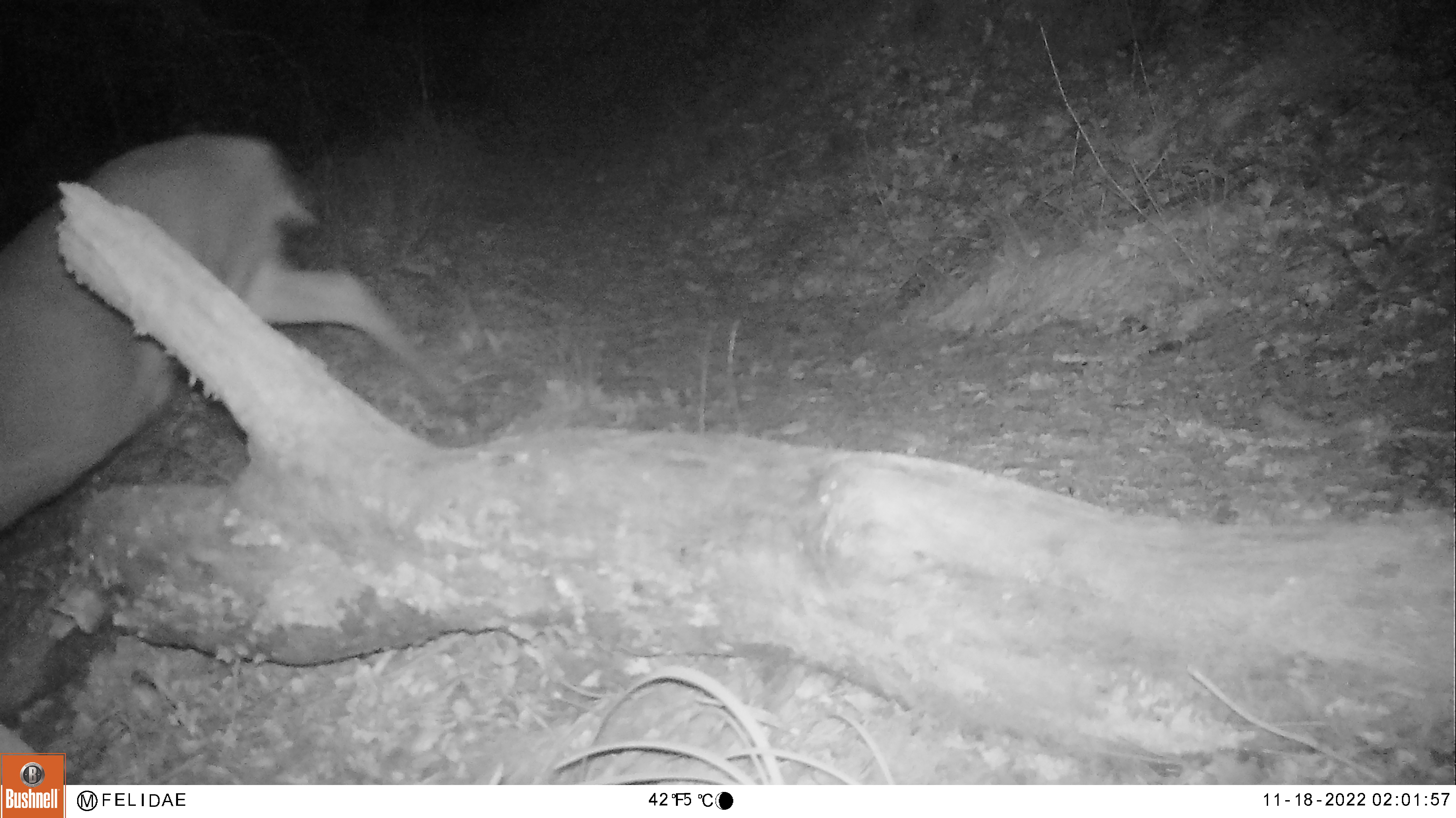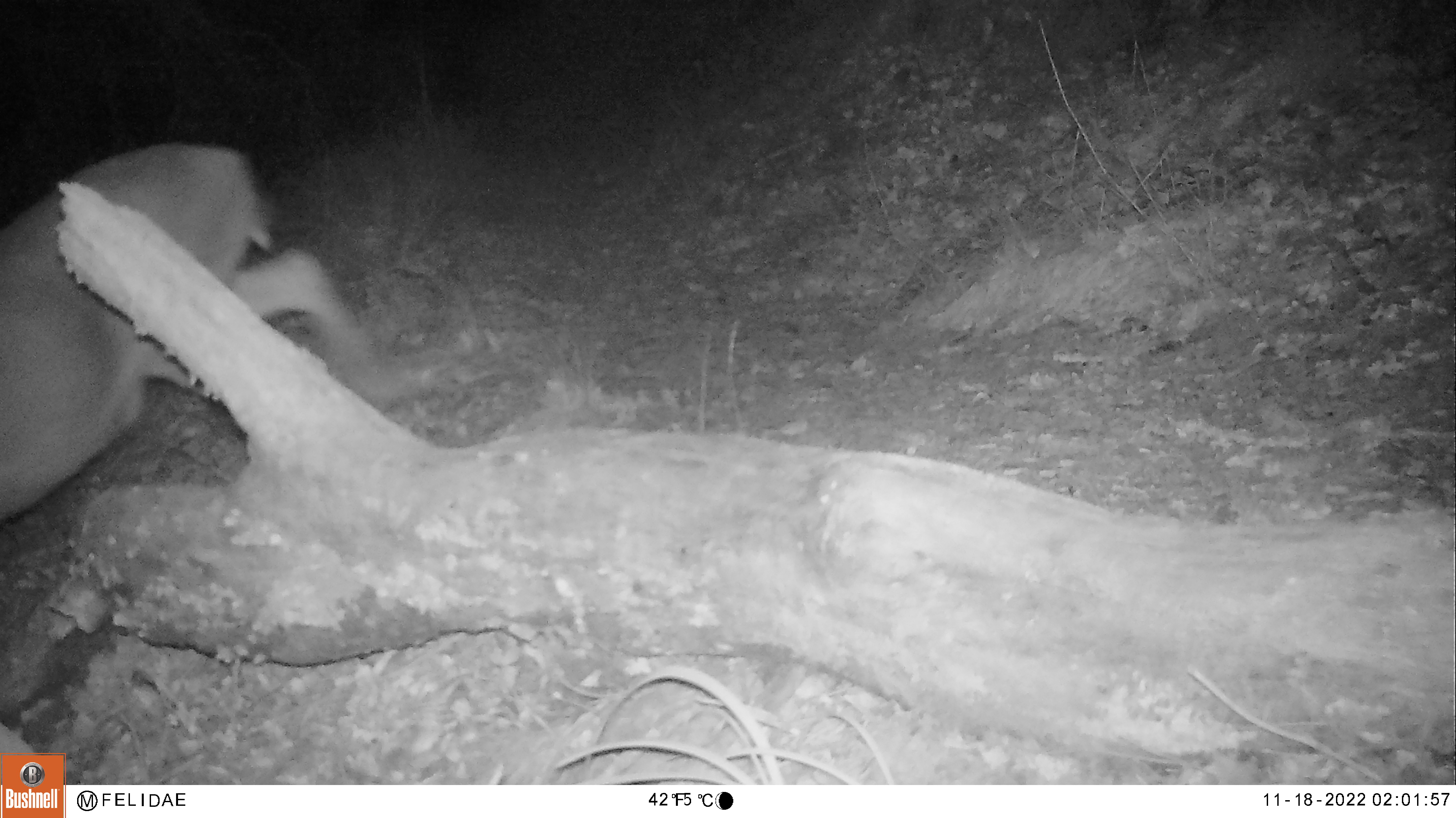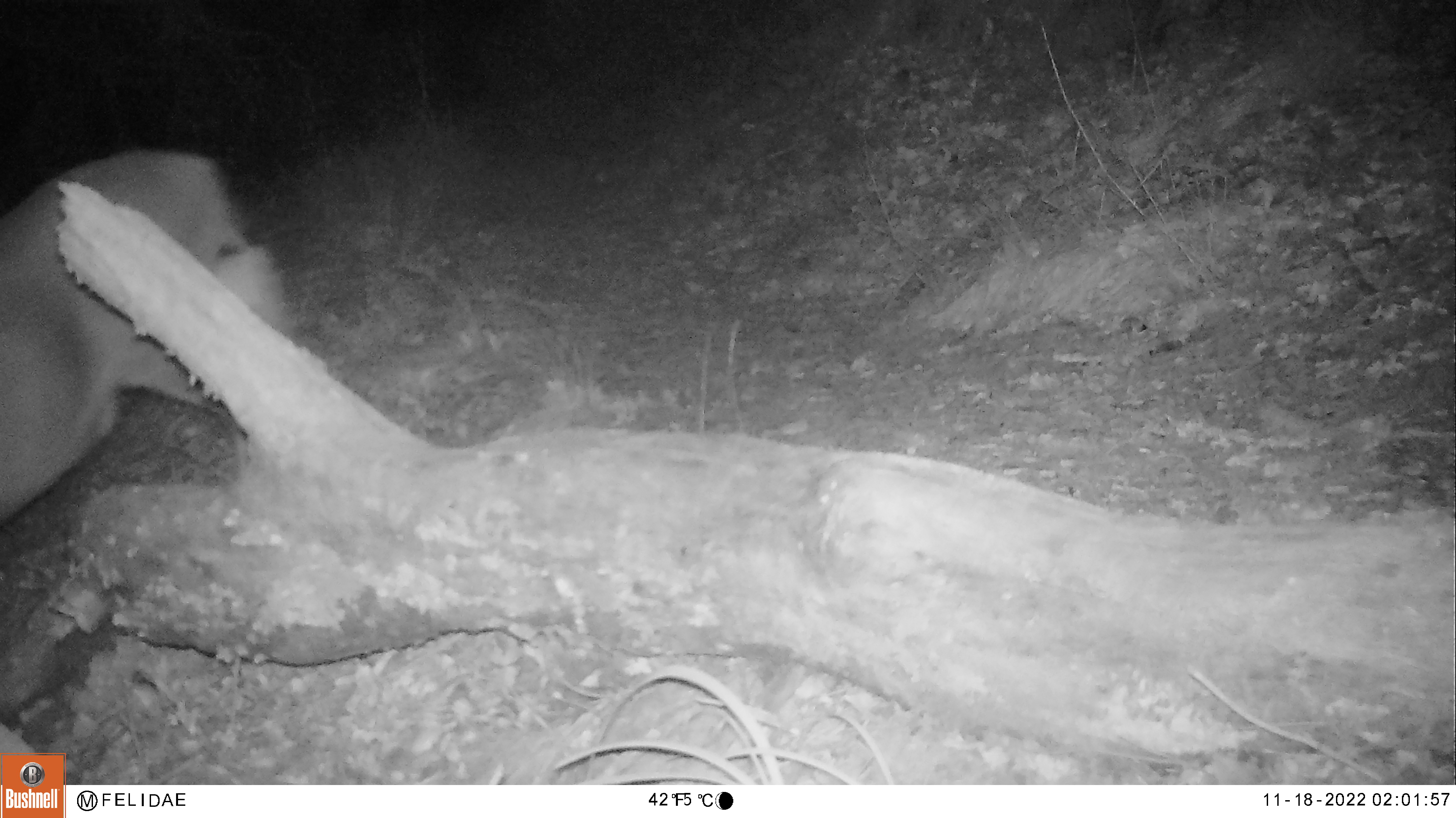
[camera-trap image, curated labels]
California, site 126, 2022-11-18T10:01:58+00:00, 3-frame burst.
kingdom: Animalia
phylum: Chordata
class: Mammalia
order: Artiodactyla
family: Cervidae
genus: Odocoileus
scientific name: Odocoileus hemionus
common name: mule deer